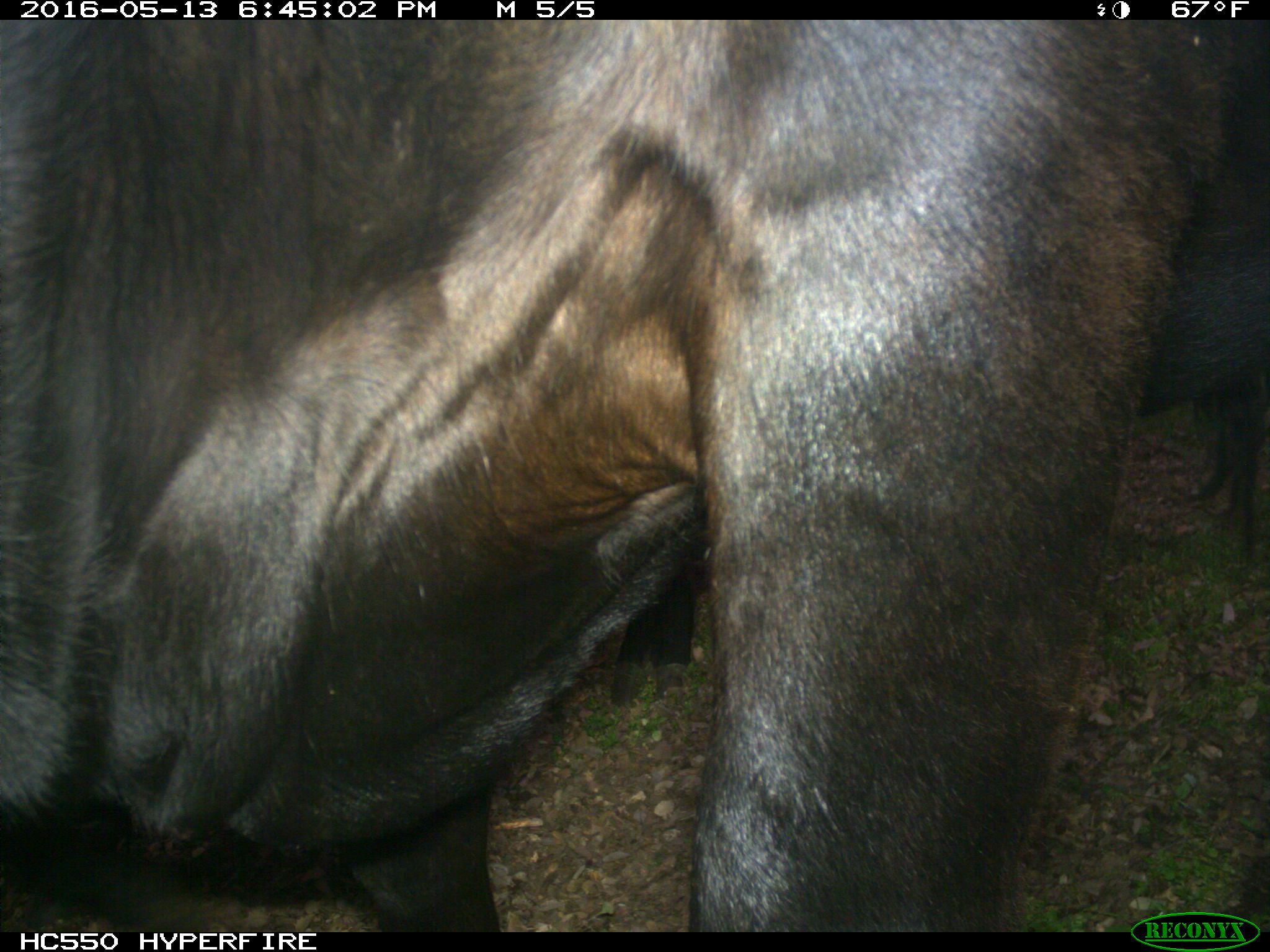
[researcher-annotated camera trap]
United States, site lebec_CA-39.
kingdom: Animalia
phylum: Chordata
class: Mammalia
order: Artiodactyla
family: Bovidae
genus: Bos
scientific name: Bos taurus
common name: domestic cow